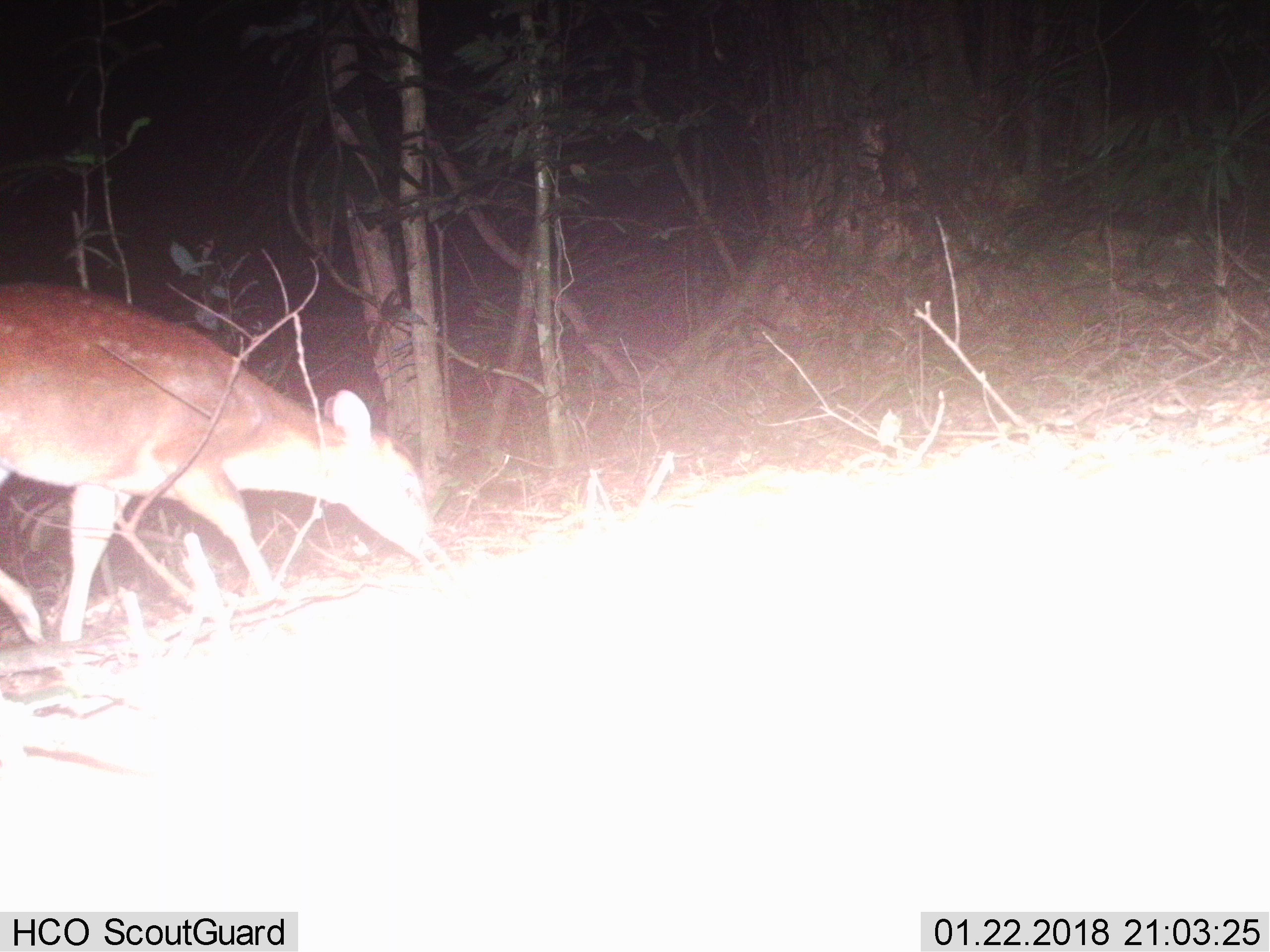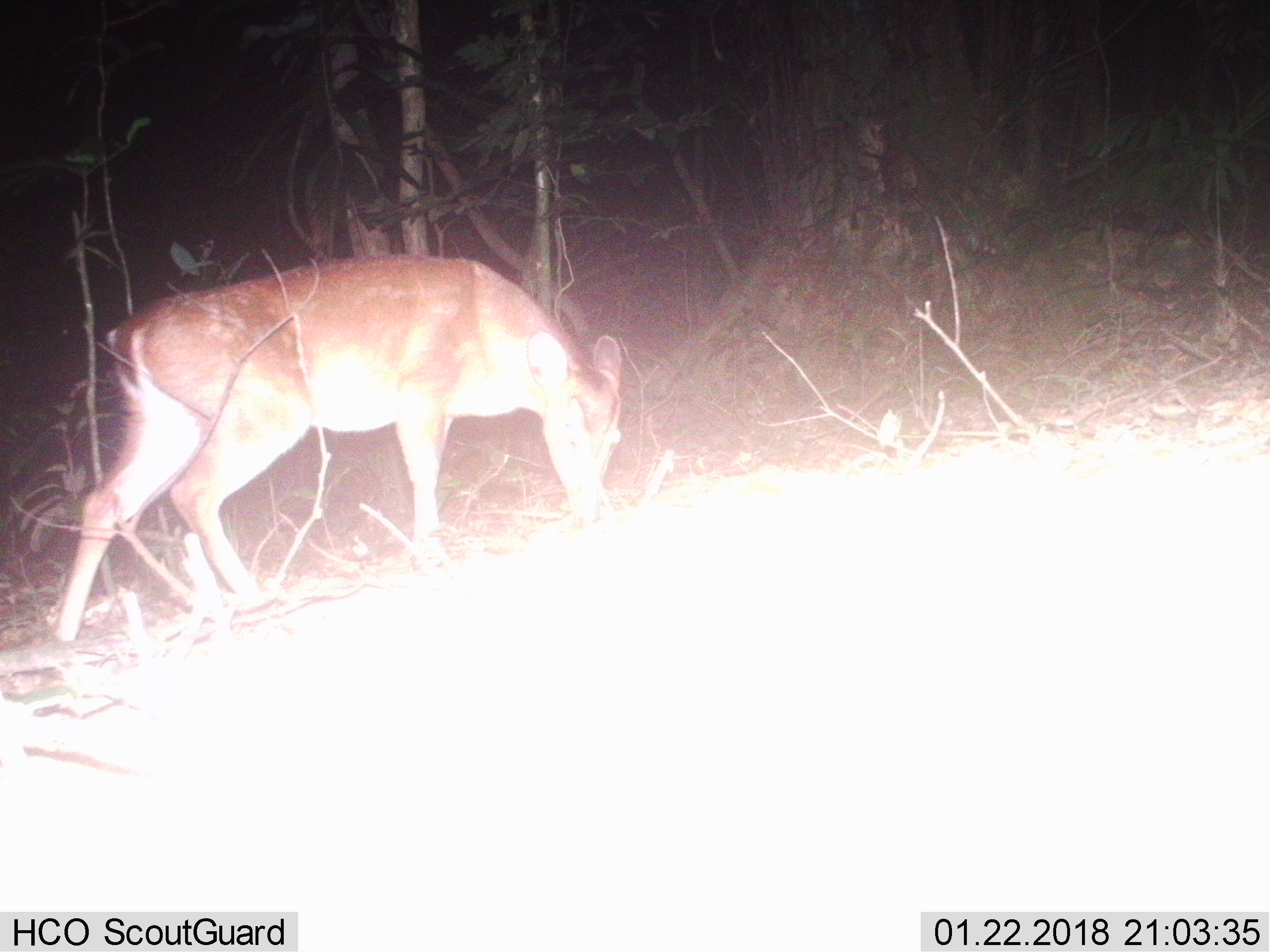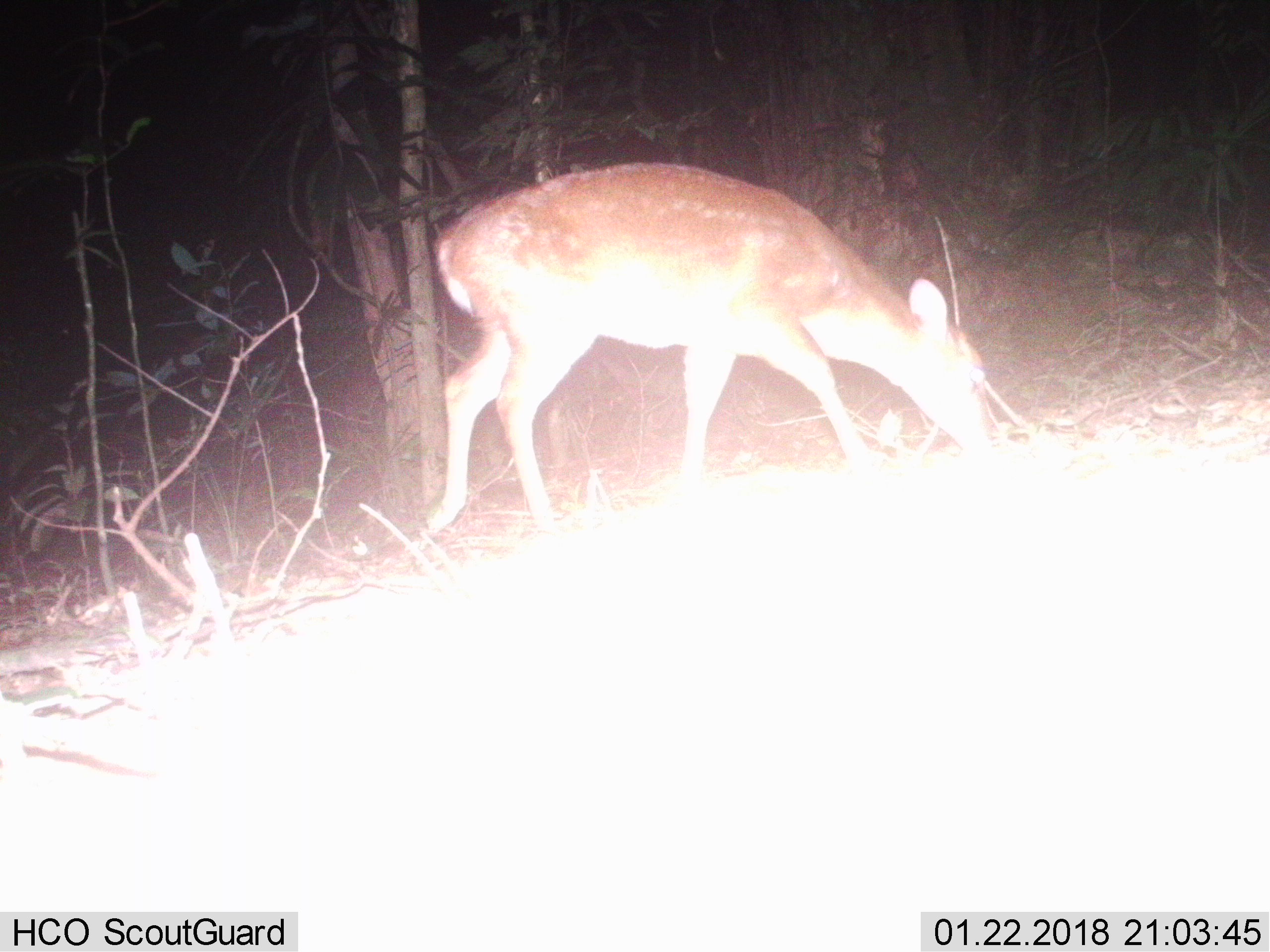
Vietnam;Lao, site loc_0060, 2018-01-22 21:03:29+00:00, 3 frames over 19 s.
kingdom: Animalia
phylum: Chordata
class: Mammalia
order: Artiodactyla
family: Cervidae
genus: Muntiacus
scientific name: Muntiacus vuquangensis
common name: large-antlered muntjac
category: large antlered muntjac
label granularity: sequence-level